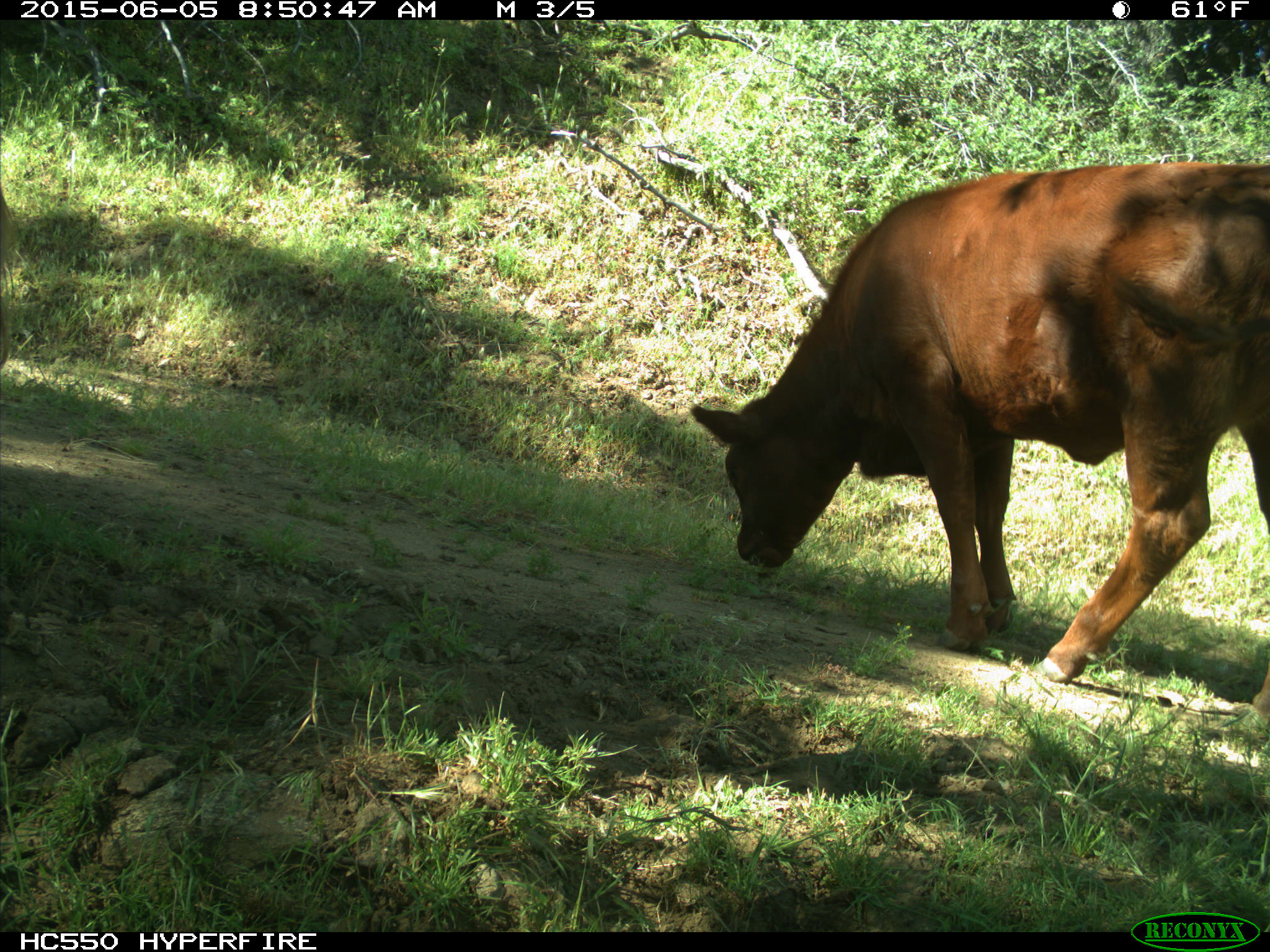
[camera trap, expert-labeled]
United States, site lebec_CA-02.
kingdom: Animalia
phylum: Chordata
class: Mammalia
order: Artiodactyla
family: Bovidae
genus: Bos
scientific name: Bos taurus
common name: domestic cow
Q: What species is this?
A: Bos taurus (domestic cow).